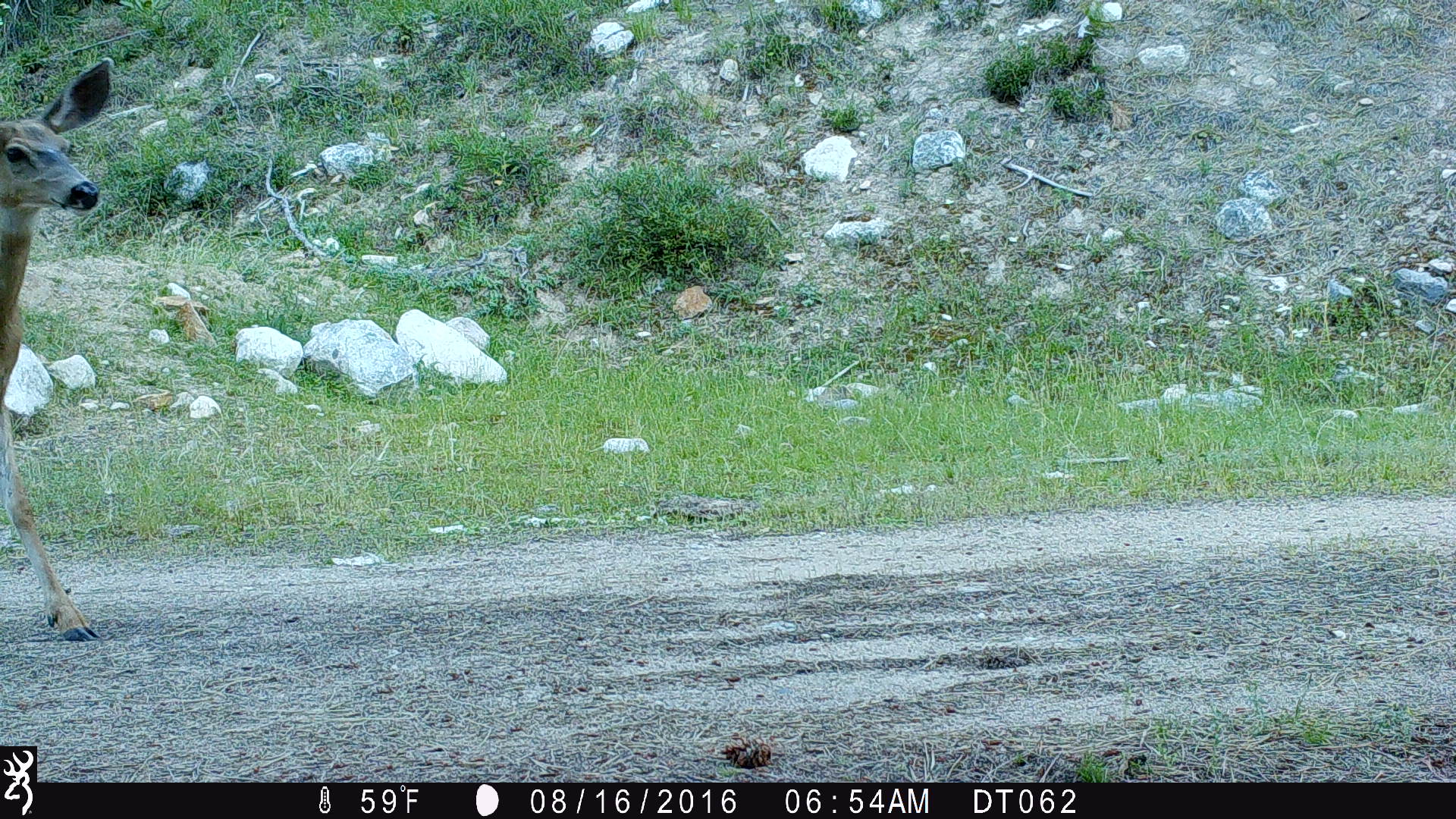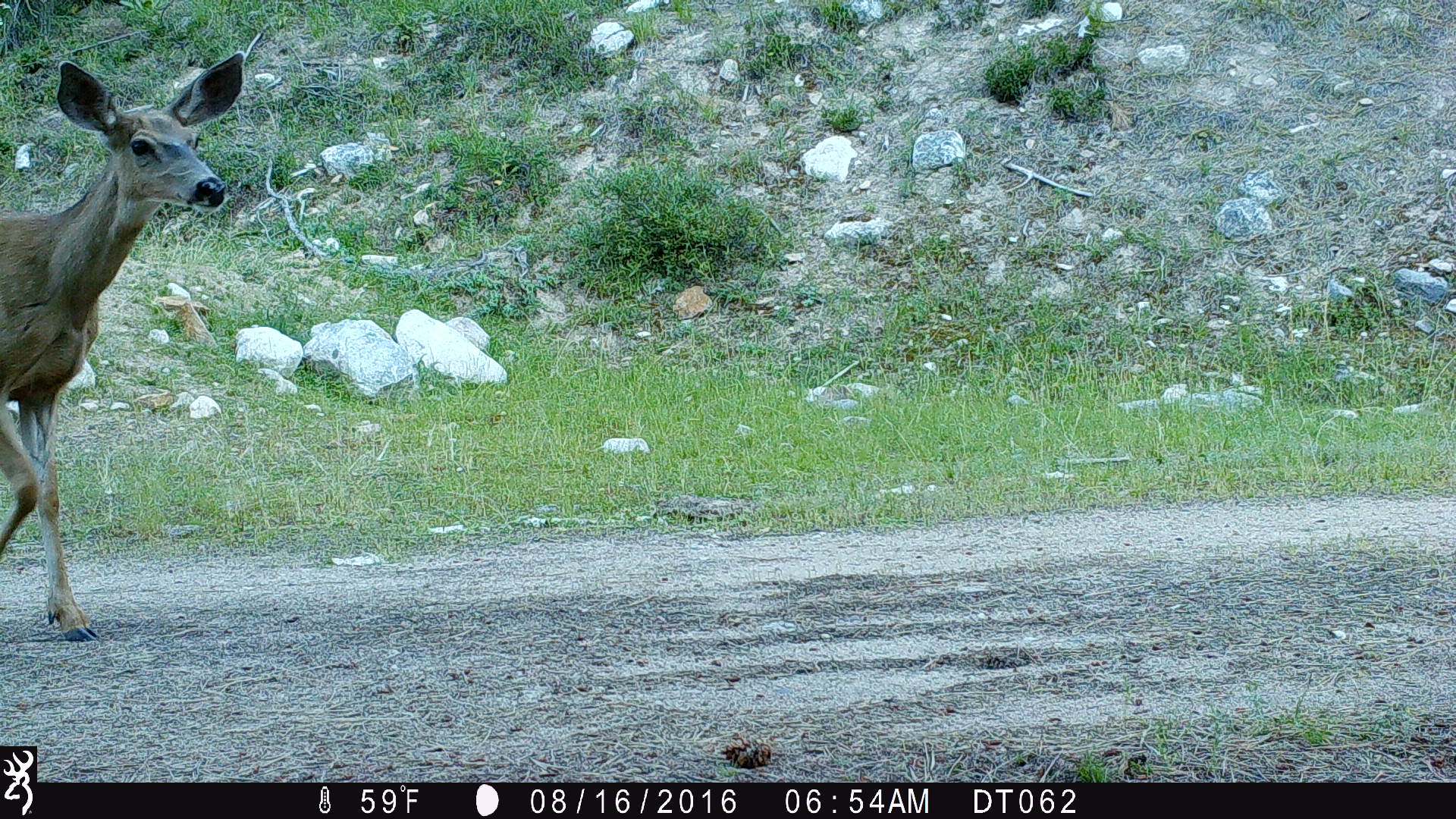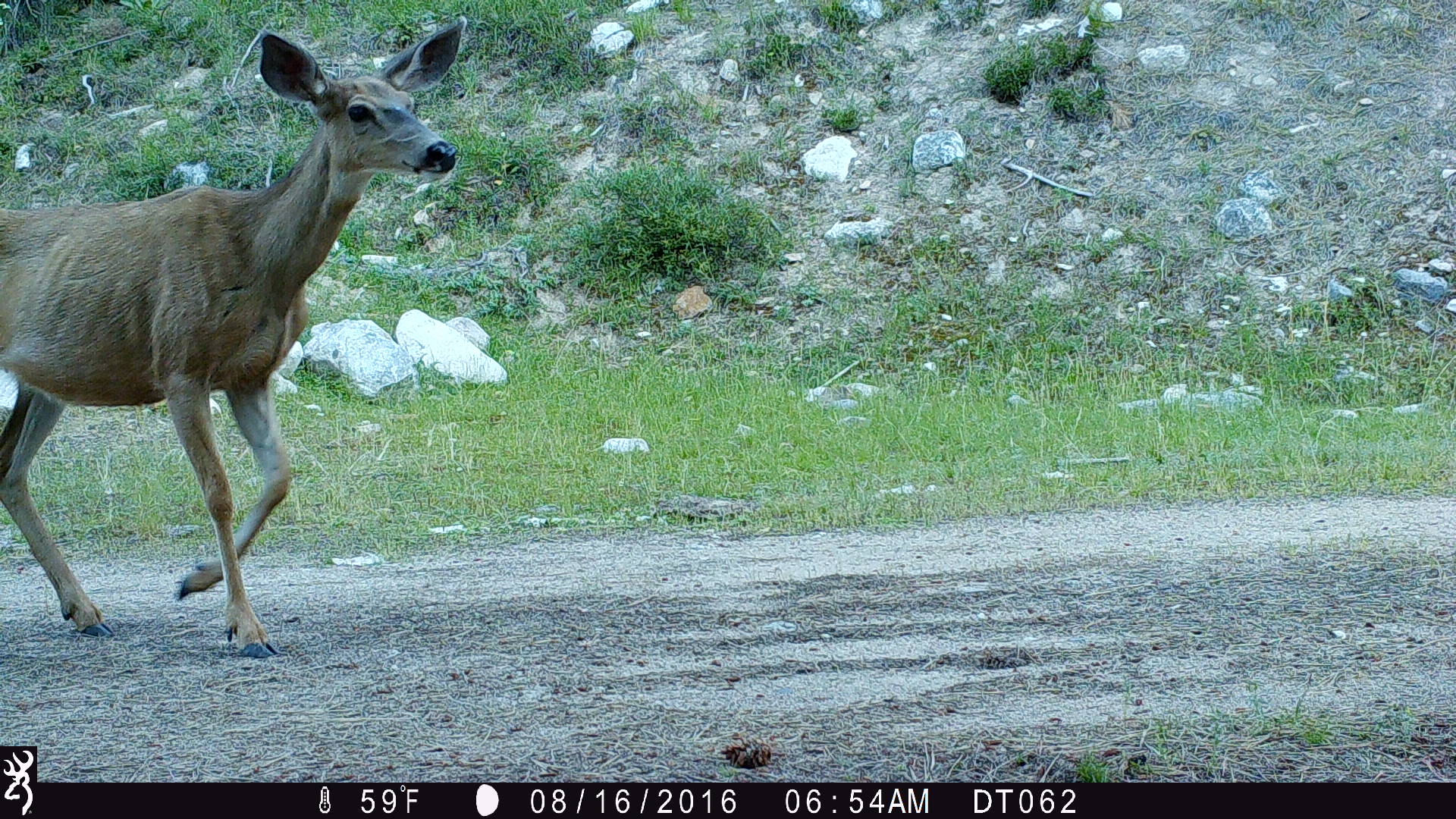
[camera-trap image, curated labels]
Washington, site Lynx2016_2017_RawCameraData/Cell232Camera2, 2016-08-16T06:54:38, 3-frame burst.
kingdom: Animalia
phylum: Chordata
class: Mammalia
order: Artiodactyla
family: Cervidae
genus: Odocoileus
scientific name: Odocoileus hemionus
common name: mule deer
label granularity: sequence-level